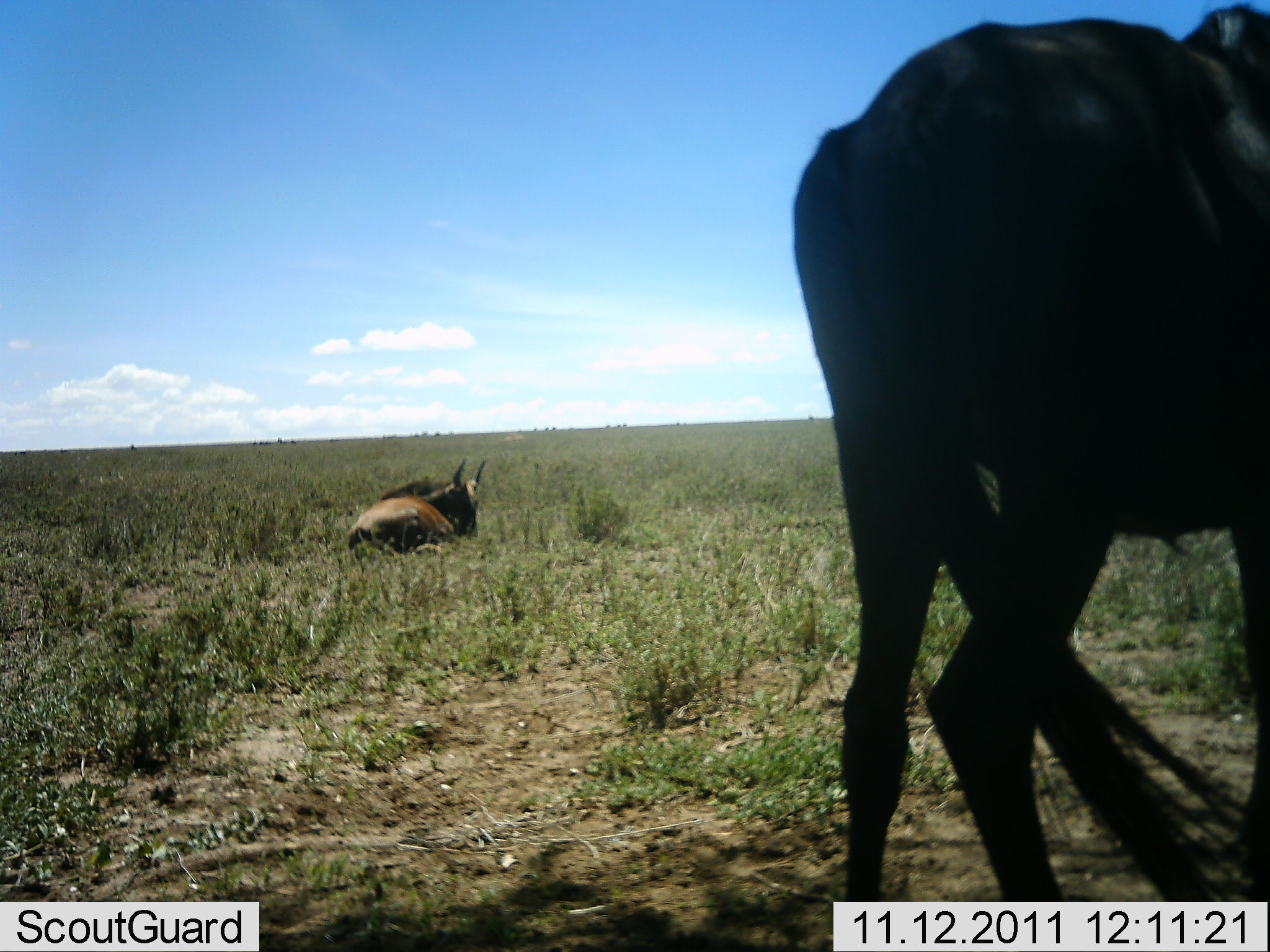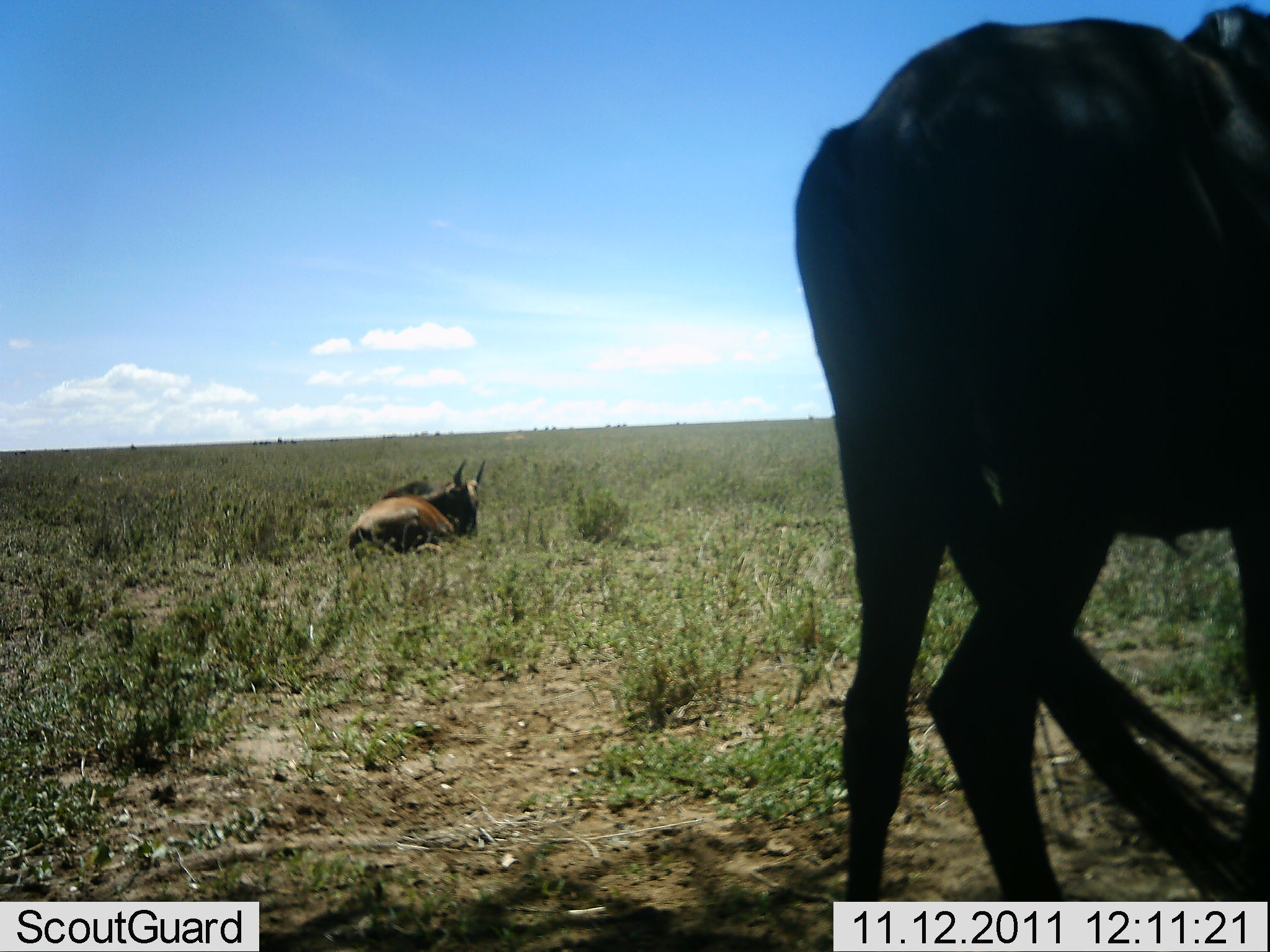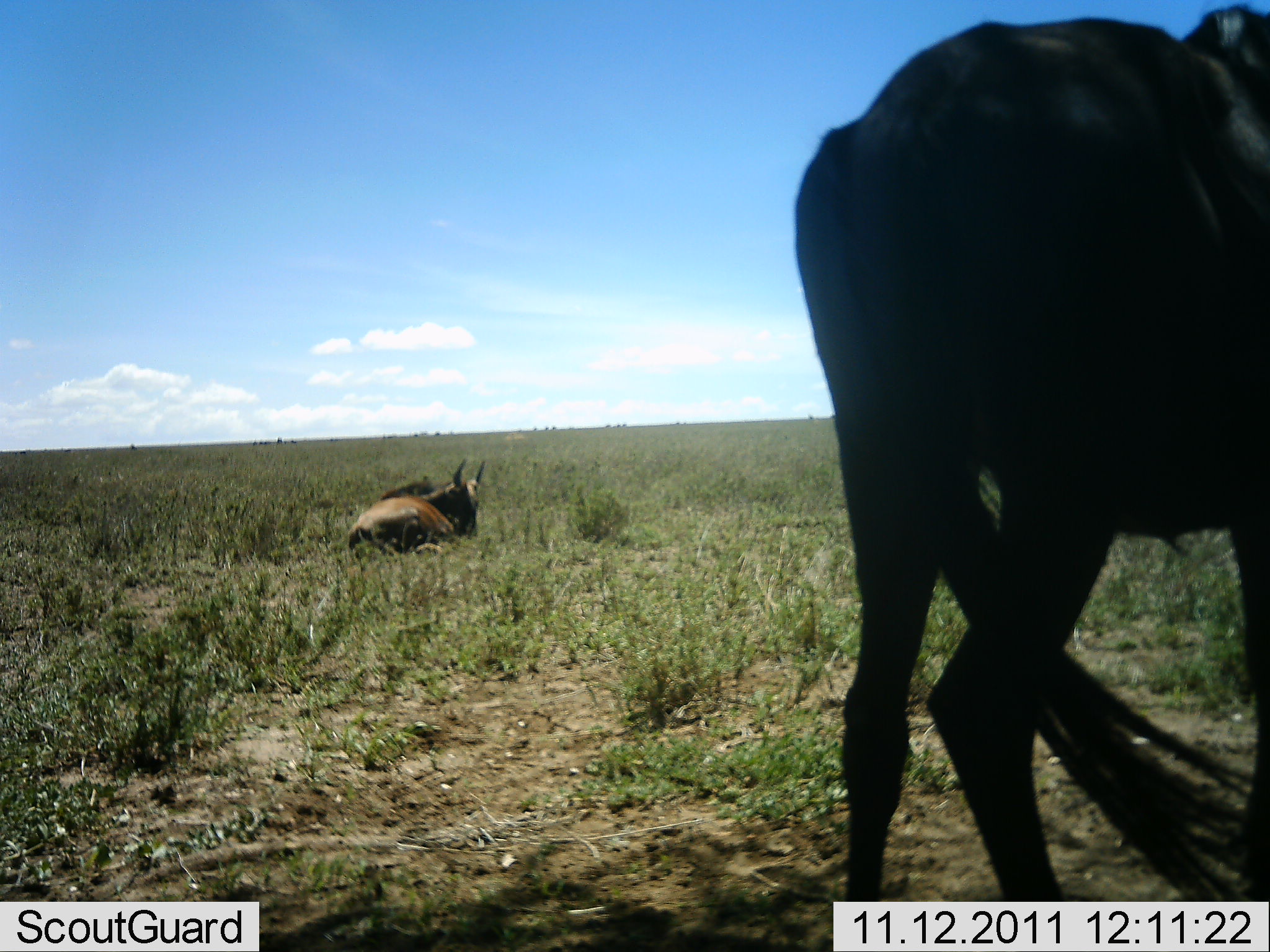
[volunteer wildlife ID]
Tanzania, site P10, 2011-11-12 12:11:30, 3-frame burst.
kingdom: Animalia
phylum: Chordata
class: Mammalia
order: Artiodactyla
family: Bovidae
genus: Connochaetes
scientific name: Connochaetes taurinus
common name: blue wildebeest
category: wildebeest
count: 2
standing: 86%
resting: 100%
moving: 0%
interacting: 0%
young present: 0%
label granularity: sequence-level